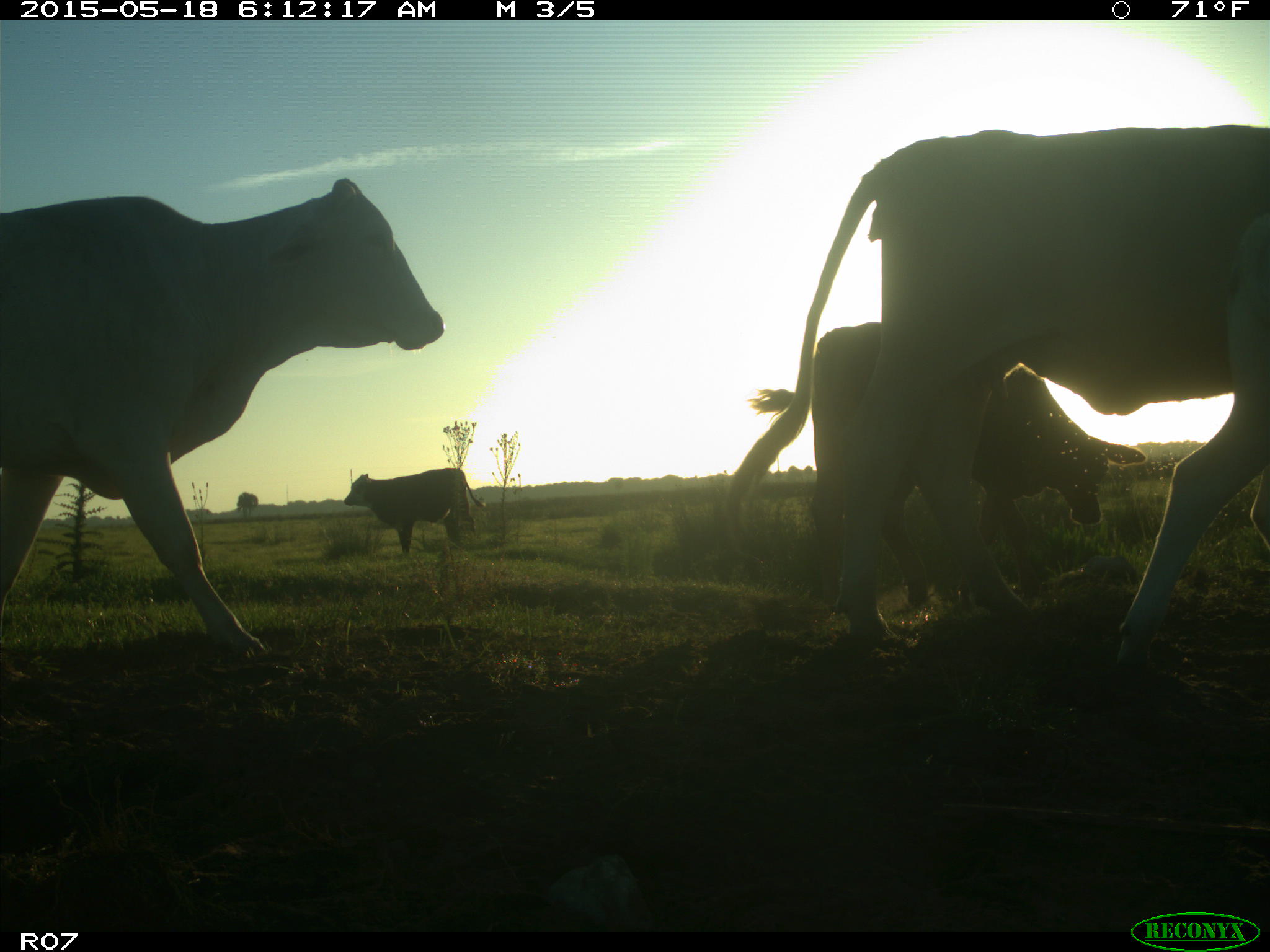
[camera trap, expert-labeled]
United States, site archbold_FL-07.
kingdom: Animalia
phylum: Chordata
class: Mammalia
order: Artiodactyla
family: Bovidae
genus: Bos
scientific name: Bos taurus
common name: domestic cow